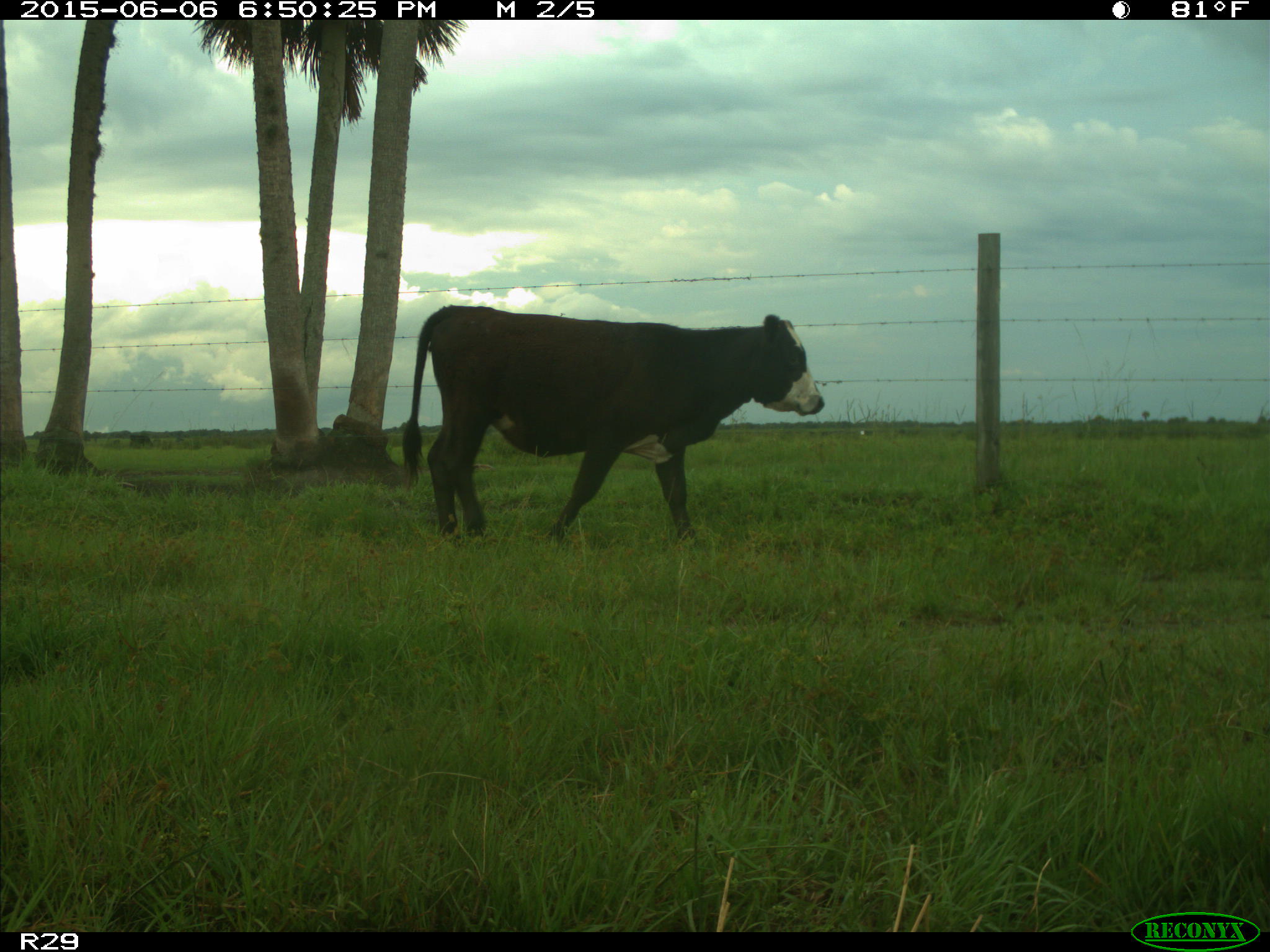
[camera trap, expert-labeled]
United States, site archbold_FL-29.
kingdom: Animalia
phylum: Chordata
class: Mammalia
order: Artiodactyla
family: Bovidae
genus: Bos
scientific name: Bos taurus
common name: domestic cow